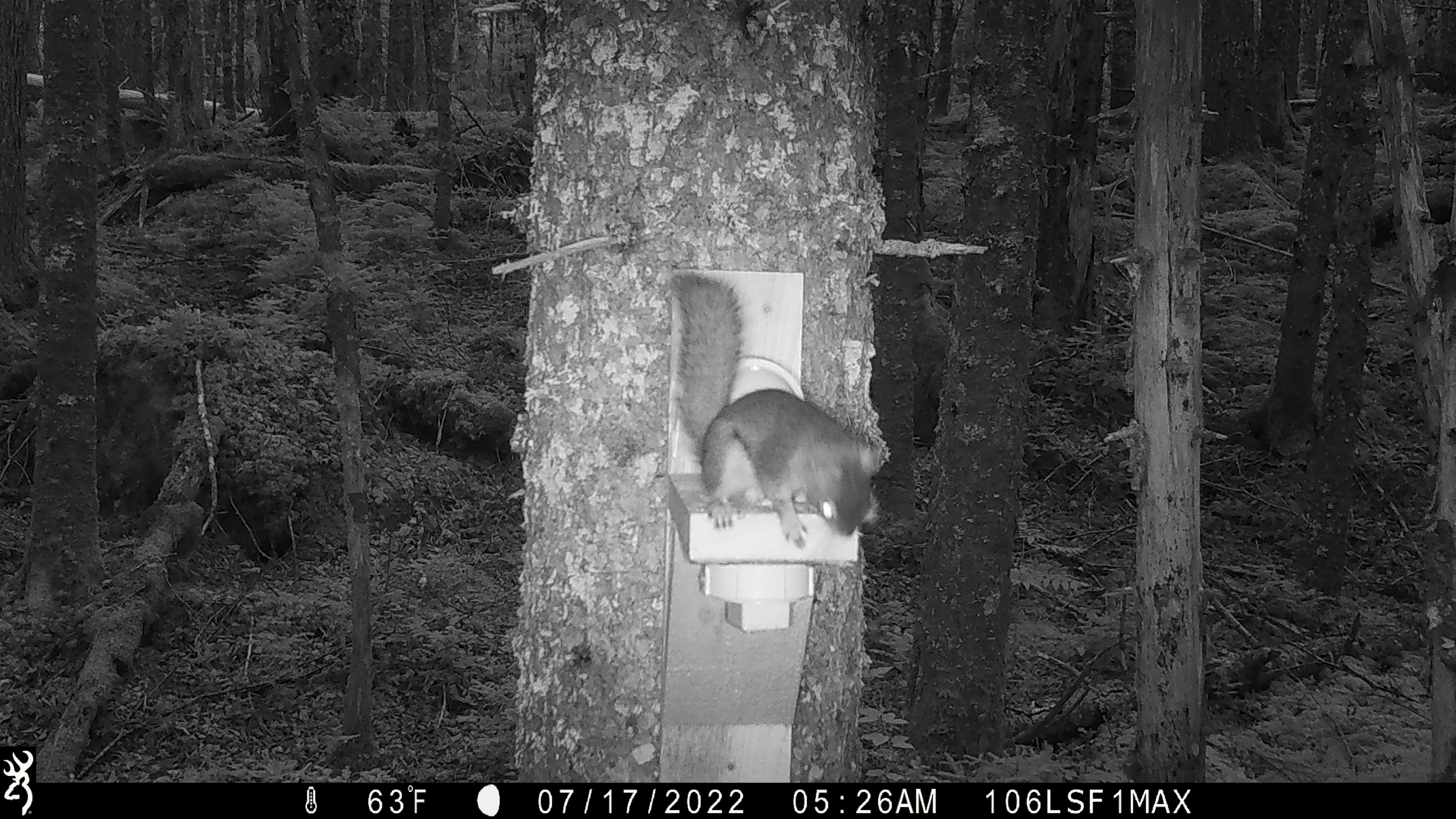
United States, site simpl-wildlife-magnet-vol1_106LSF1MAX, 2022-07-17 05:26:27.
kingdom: Animalia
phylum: Chordata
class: Mammalia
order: Rodentia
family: Sciuridae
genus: Tamiasciurus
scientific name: Tamiasciurus hudsonicus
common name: red squirrel